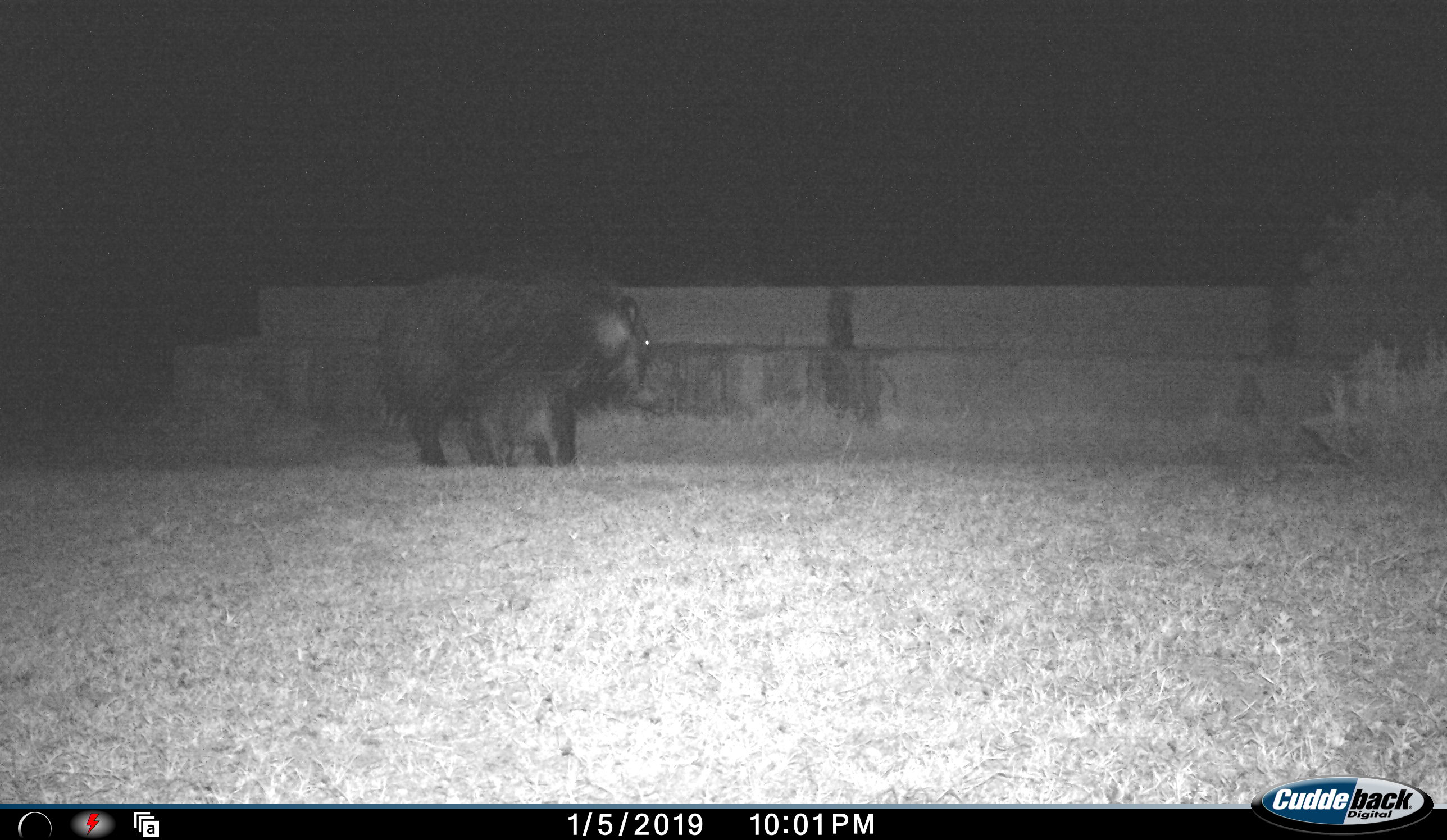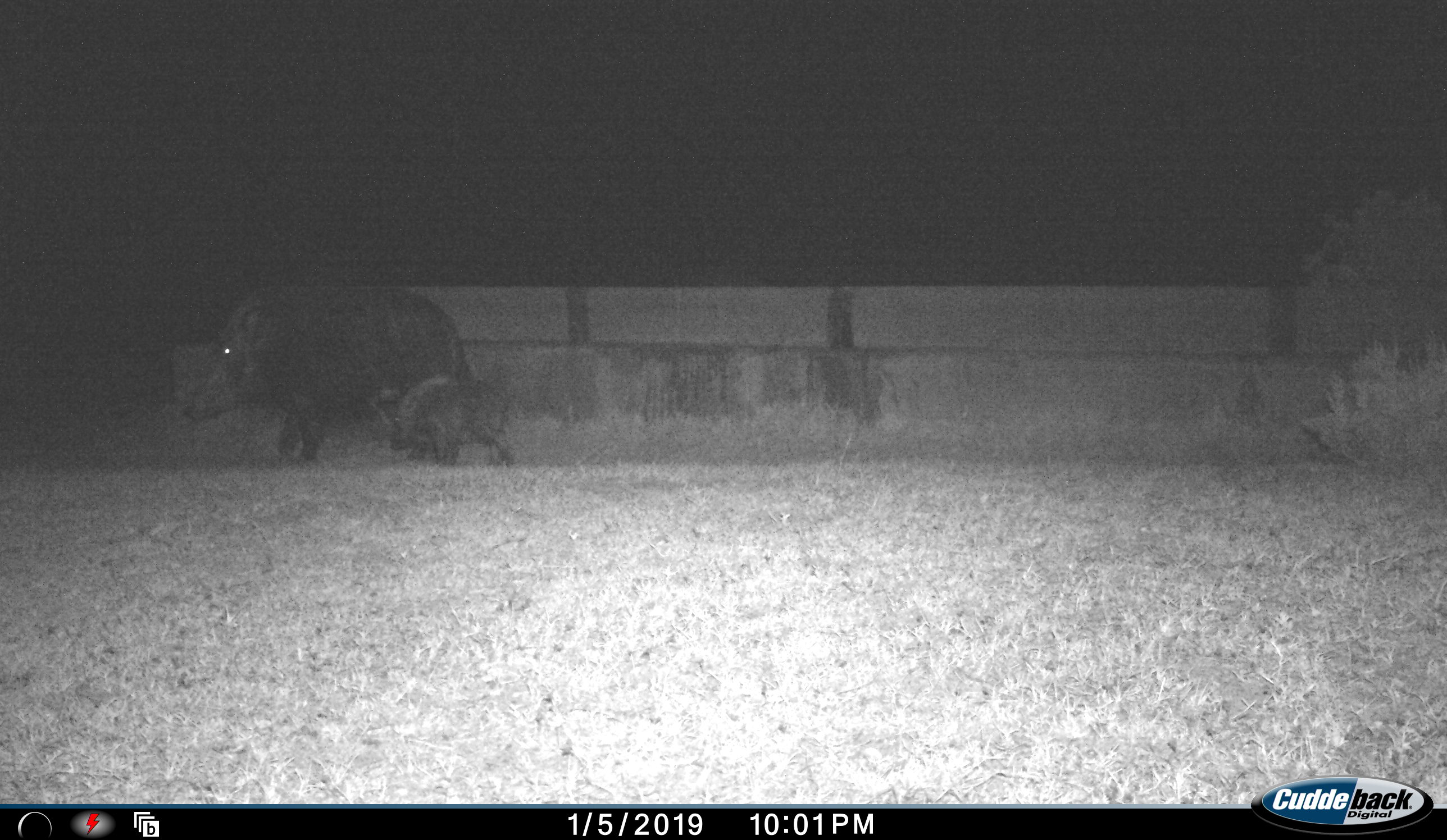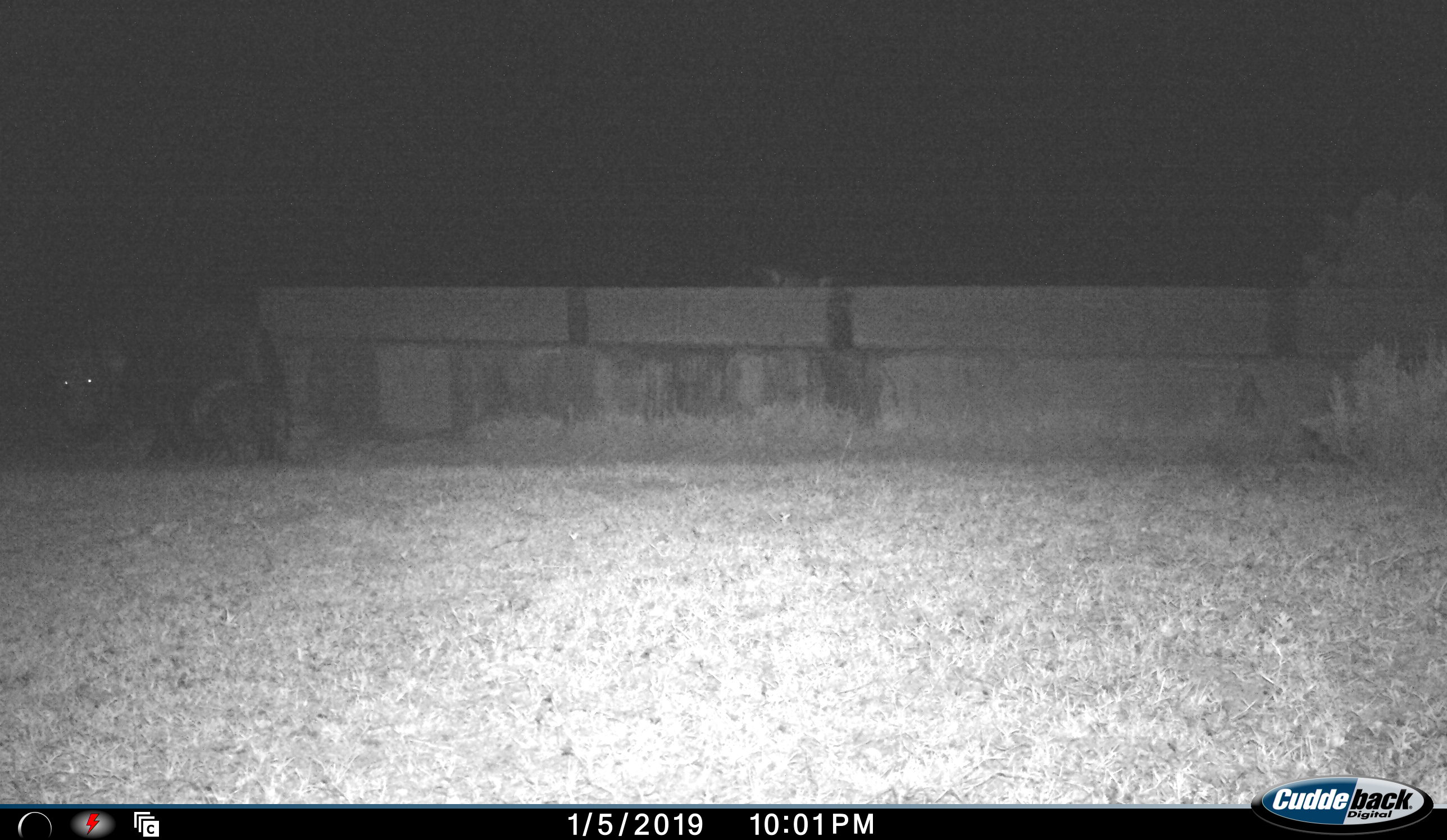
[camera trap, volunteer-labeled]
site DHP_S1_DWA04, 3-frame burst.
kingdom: Animalia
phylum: Chordata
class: Mammalia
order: Artiodactyla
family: Suidae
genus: Potamochoerus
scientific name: Potamochoerus larvatus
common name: bushpig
Bushpig (Potamochoerus larvatus), count 2. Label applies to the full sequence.